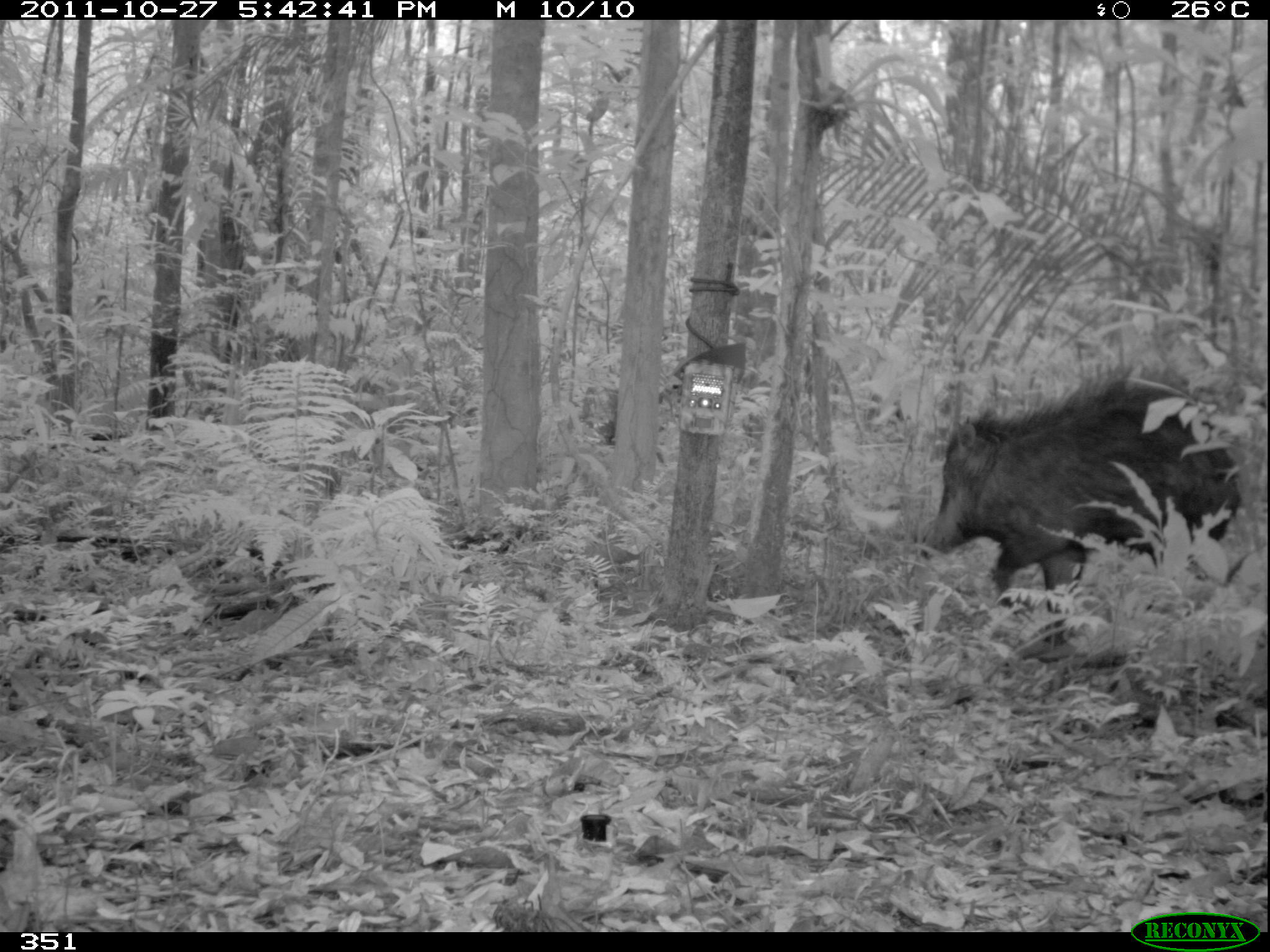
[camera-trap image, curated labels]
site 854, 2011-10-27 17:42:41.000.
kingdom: Animalia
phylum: Chordata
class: Mammalia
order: Artiodactyla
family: Tayassuidae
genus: Tayassu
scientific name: Tayassu pecari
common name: white-lipped peccary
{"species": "Tayassu pecari (white-lipped peccary)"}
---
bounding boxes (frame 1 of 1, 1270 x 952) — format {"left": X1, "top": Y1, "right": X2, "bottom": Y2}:
tayassu pecari: {"left": 912, "top": 363, "right": 1241, "bottom": 643}